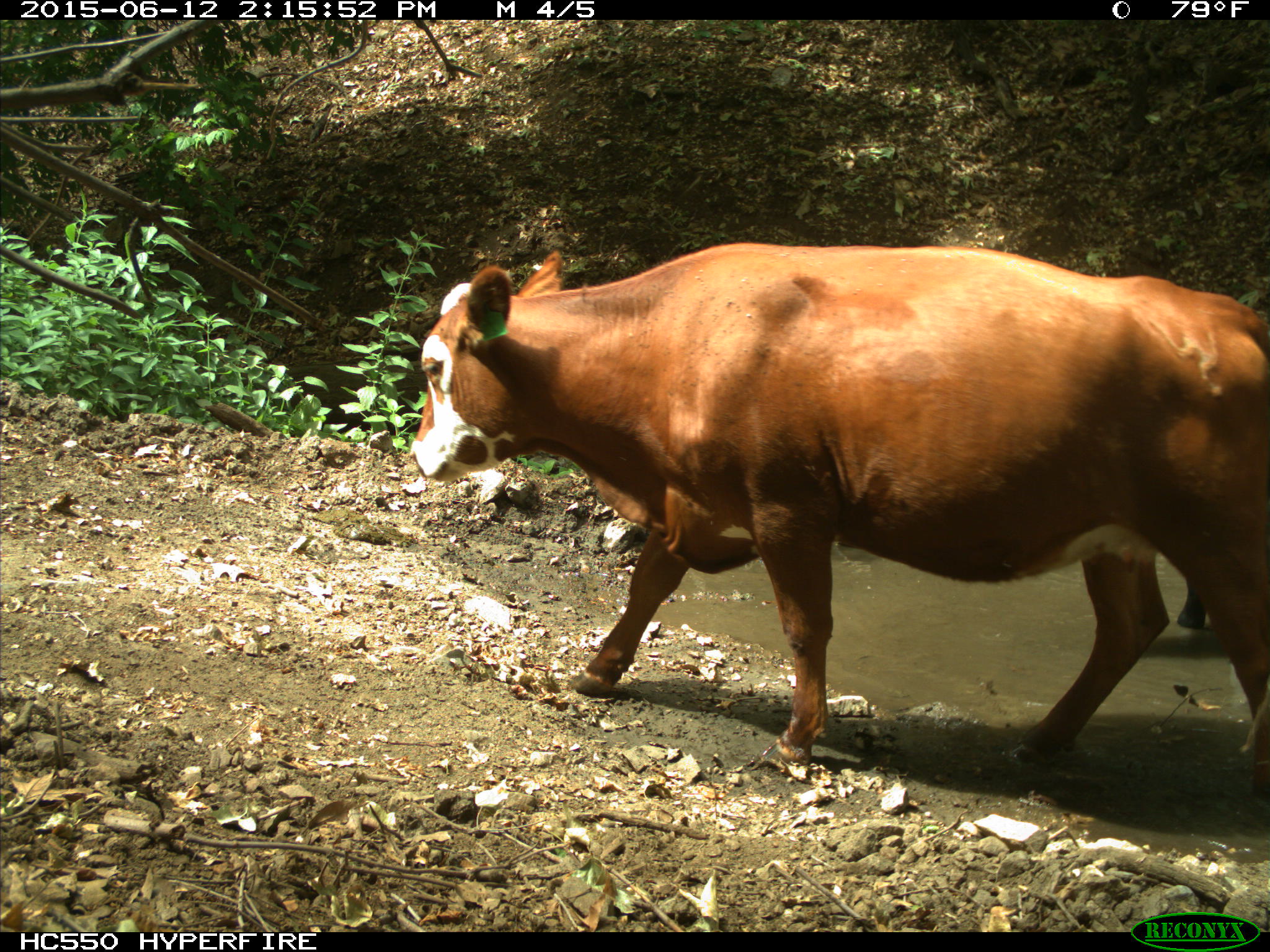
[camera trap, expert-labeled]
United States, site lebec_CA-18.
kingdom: Animalia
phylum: Chordata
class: Mammalia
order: Artiodactyla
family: Bovidae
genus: Bos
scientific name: Bos taurus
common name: domestic cow